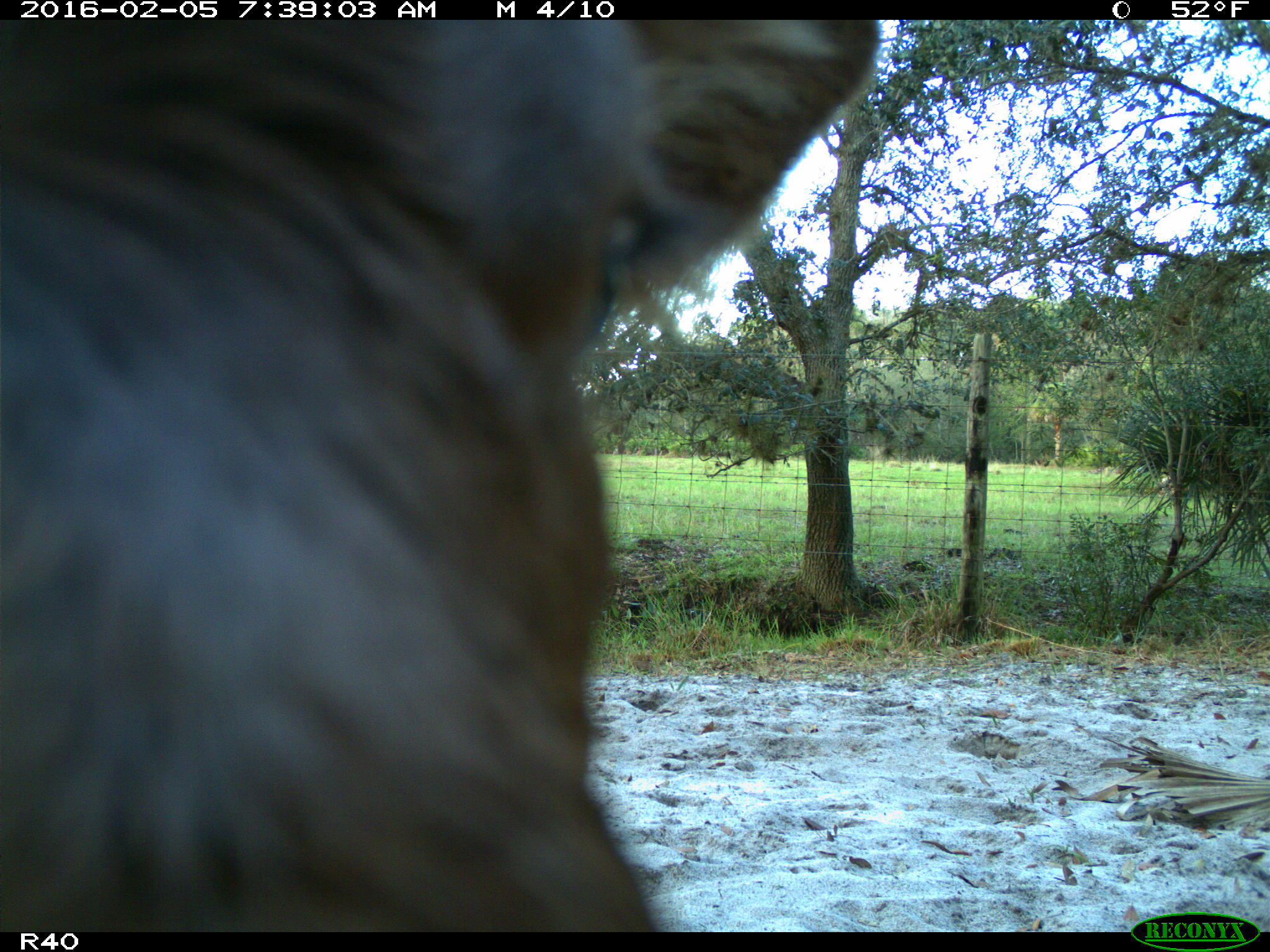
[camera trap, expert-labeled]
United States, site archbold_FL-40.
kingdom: Animalia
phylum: Chordata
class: Mammalia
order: Artiodactyla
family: Bovidae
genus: Bos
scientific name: Bos taurus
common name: domestic cow